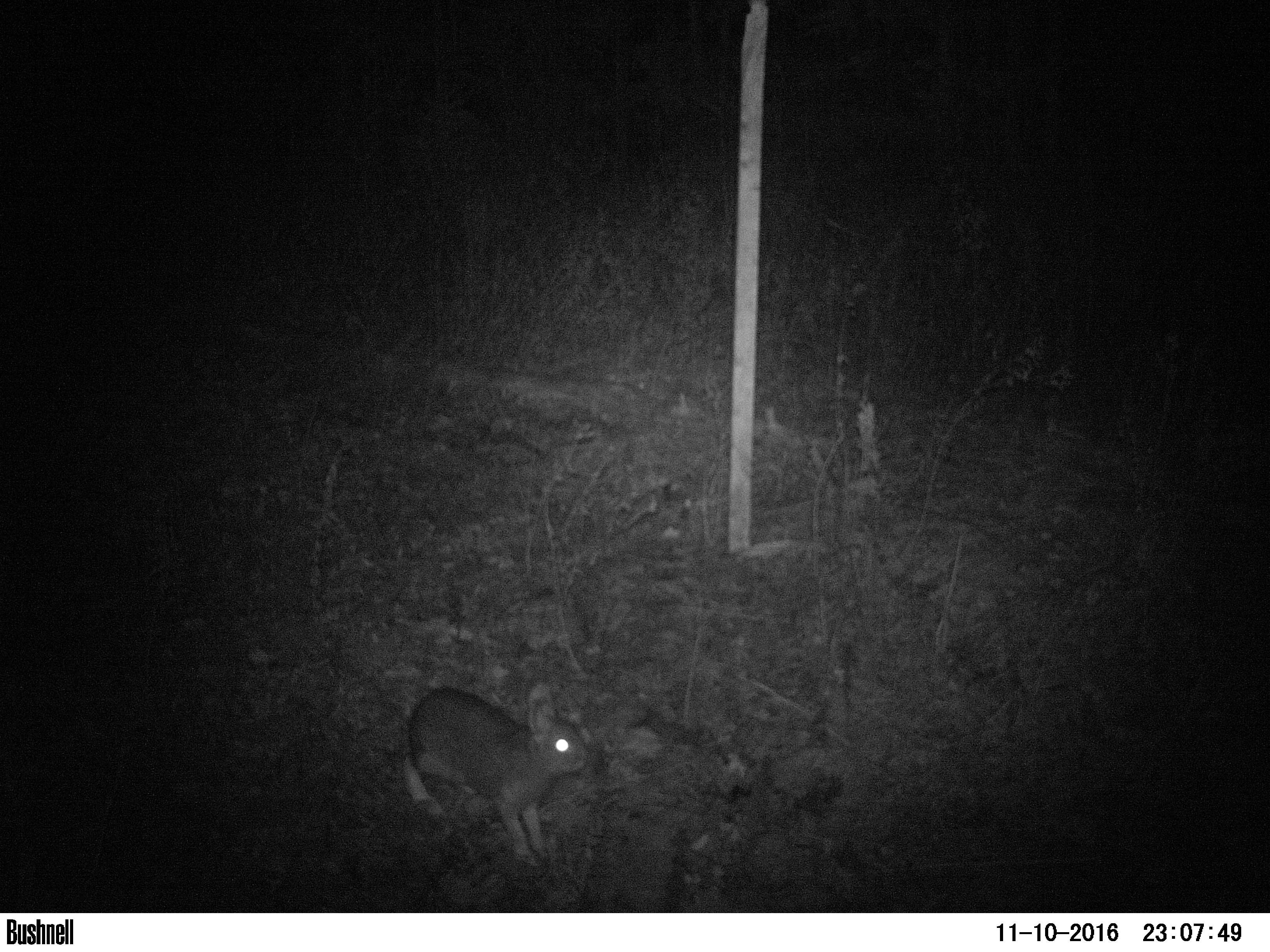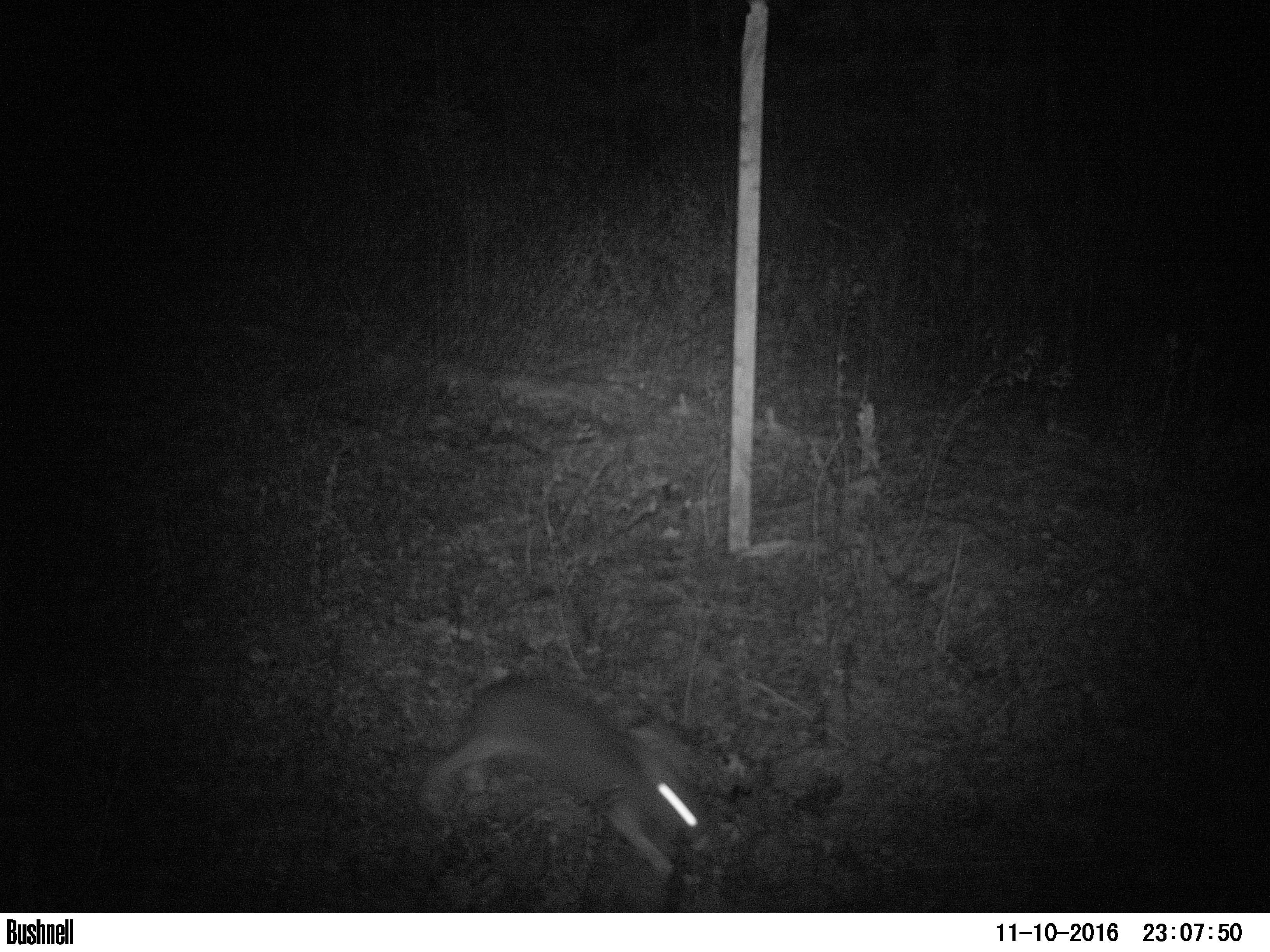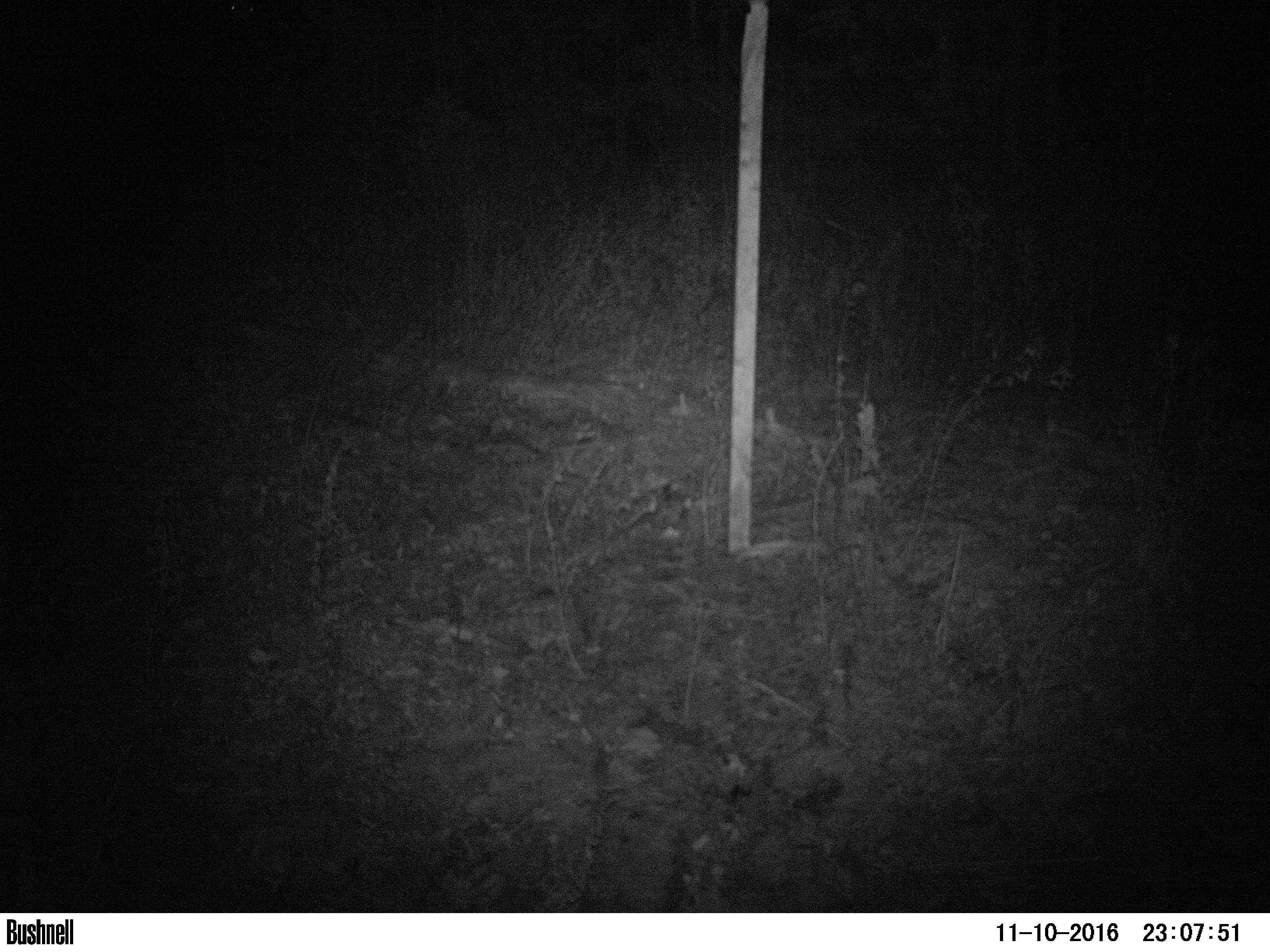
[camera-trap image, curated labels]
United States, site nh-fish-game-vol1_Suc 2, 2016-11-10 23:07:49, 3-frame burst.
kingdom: Animalia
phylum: Chordata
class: Mammalia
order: Lagomorpha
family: Leporidae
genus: Lepus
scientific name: Lepus americanus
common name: snowshoe hare